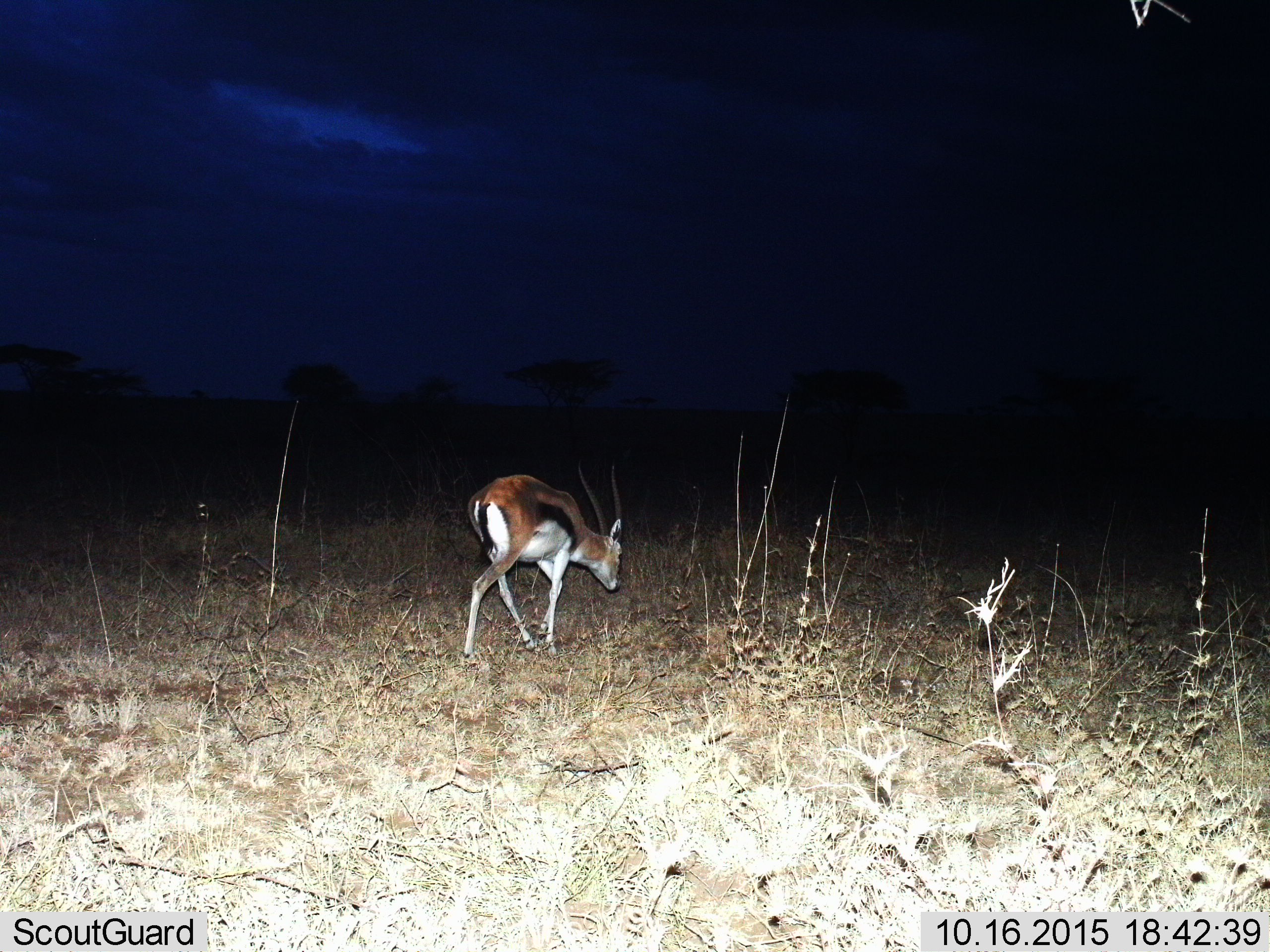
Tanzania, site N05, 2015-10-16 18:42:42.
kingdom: Animalia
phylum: Chordata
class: Mammalia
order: Artiodactyla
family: Bovidae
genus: Eudorcas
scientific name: Eudorcas thomsonii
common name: thomson's gazelle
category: gazellethomsons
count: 1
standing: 30%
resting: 0%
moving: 80%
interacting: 0%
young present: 0%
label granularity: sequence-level